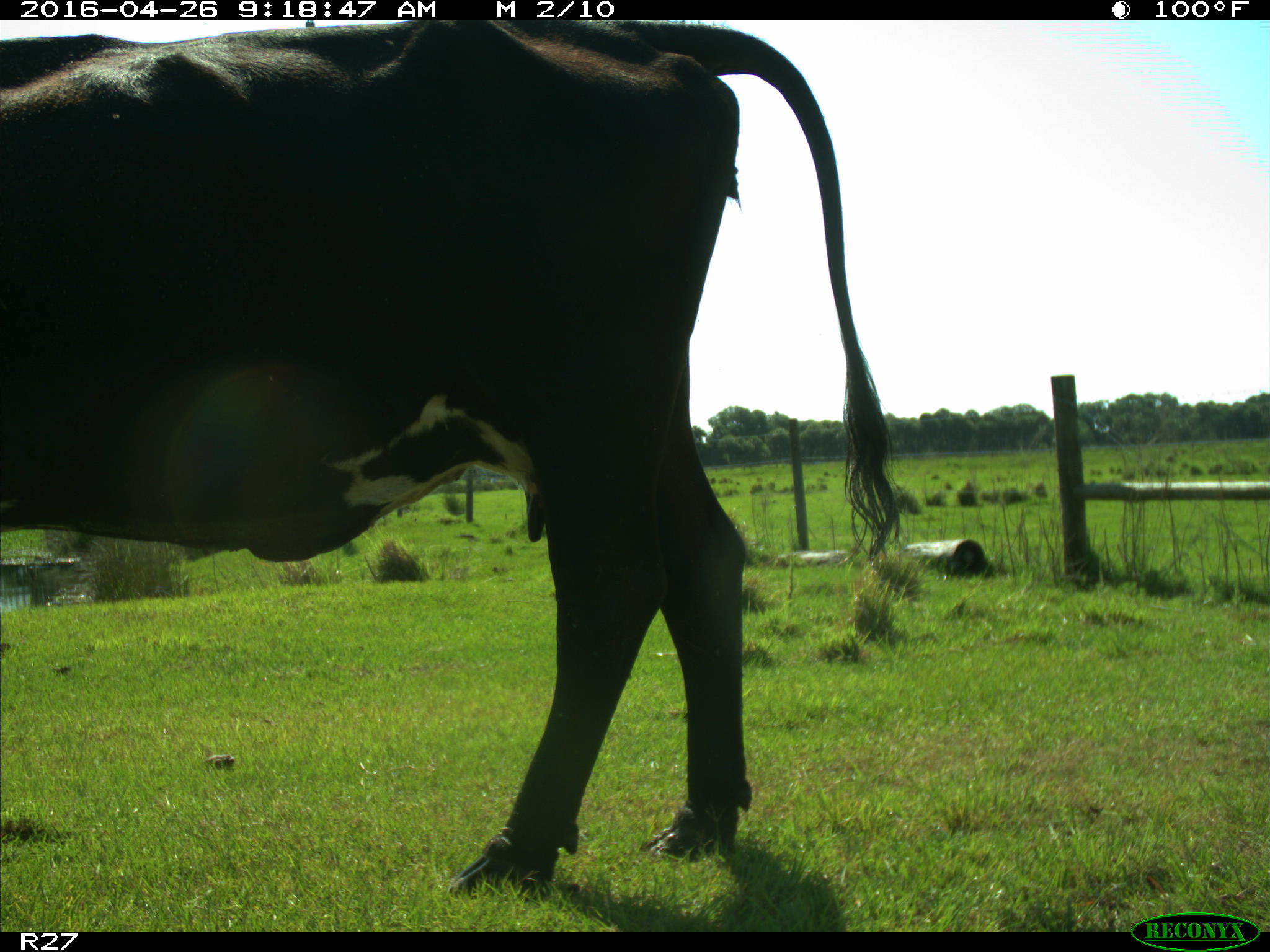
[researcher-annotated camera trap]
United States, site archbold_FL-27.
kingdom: Animalia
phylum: Chordata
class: Mammalia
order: Artiodactyla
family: Bovidae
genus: Bos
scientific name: Bos taurus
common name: domestic cow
Bos taurus (domestic cow).